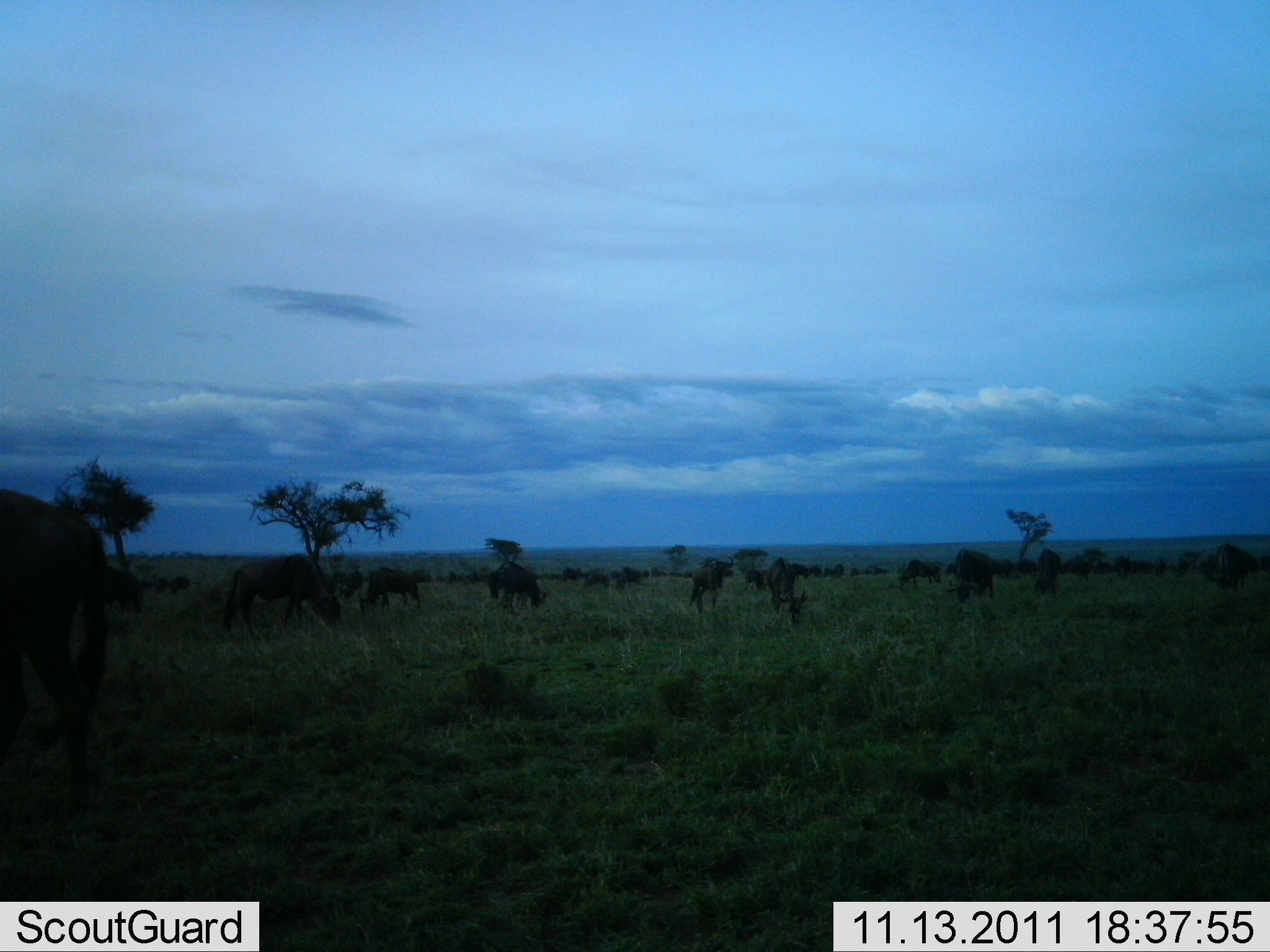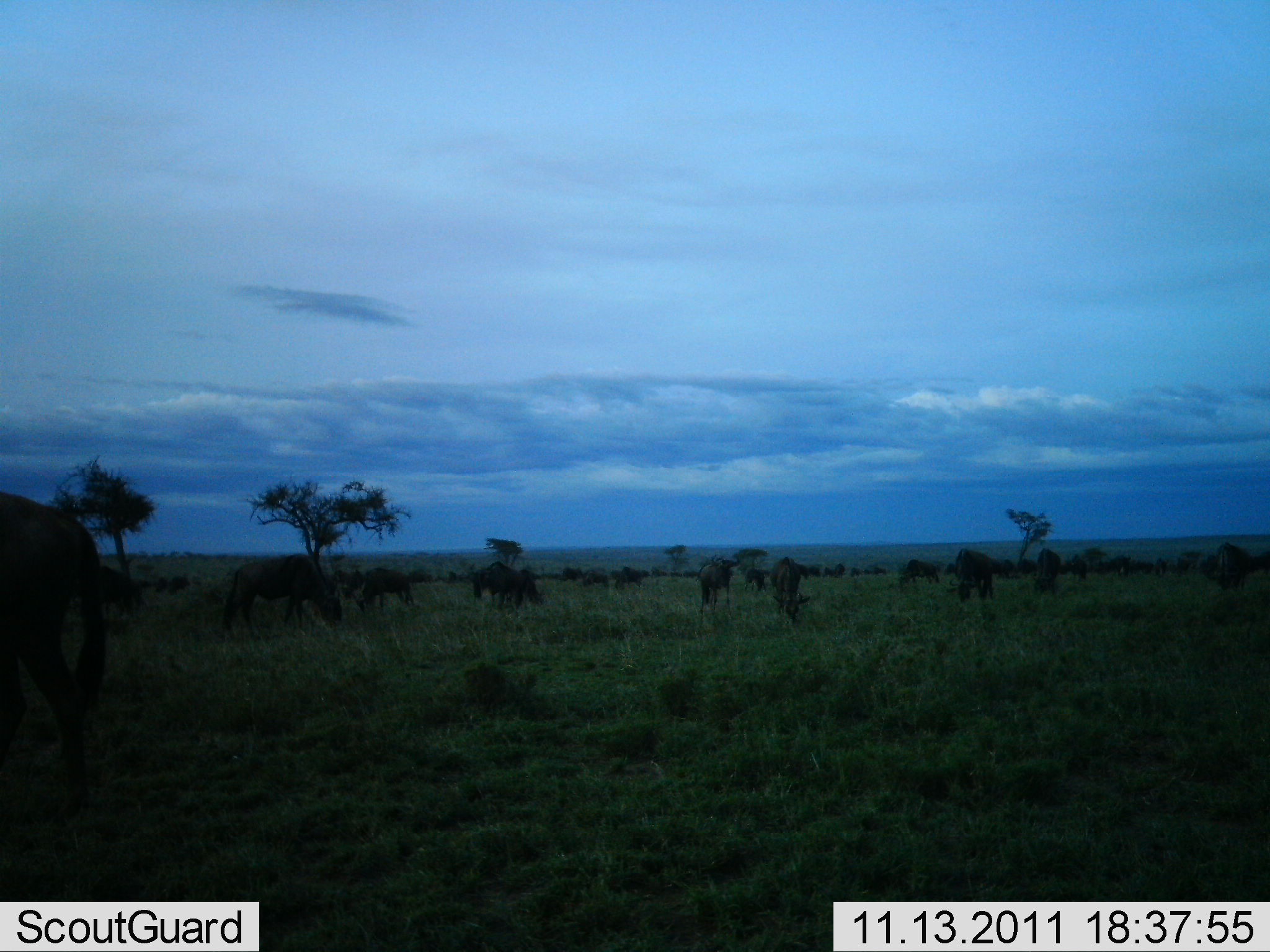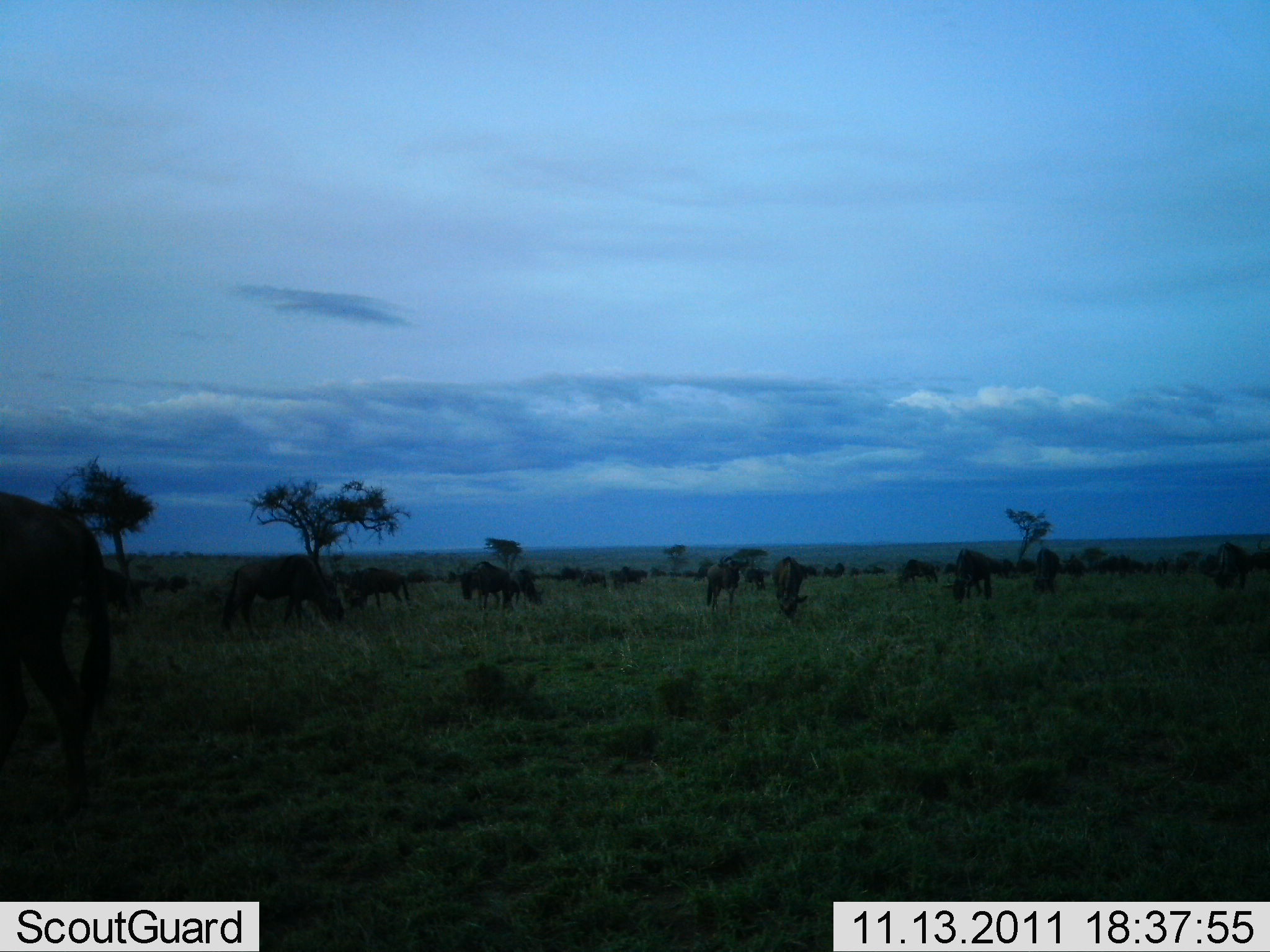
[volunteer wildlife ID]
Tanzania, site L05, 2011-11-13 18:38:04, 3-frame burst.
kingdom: Animalia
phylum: Chordata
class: Mammalia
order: Artiodactyla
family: Bovidae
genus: Connochaetes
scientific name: Connochaetes taurinus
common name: blue wildebeest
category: wildebeest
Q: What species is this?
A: Wildebeest (blue wildebeest) (Connochaetes taurinus).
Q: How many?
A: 11-50.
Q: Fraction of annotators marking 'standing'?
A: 20%.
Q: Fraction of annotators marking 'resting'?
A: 0%.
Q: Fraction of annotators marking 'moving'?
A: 10%.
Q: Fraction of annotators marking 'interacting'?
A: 0%.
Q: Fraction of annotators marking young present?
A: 0%.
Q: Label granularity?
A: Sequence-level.